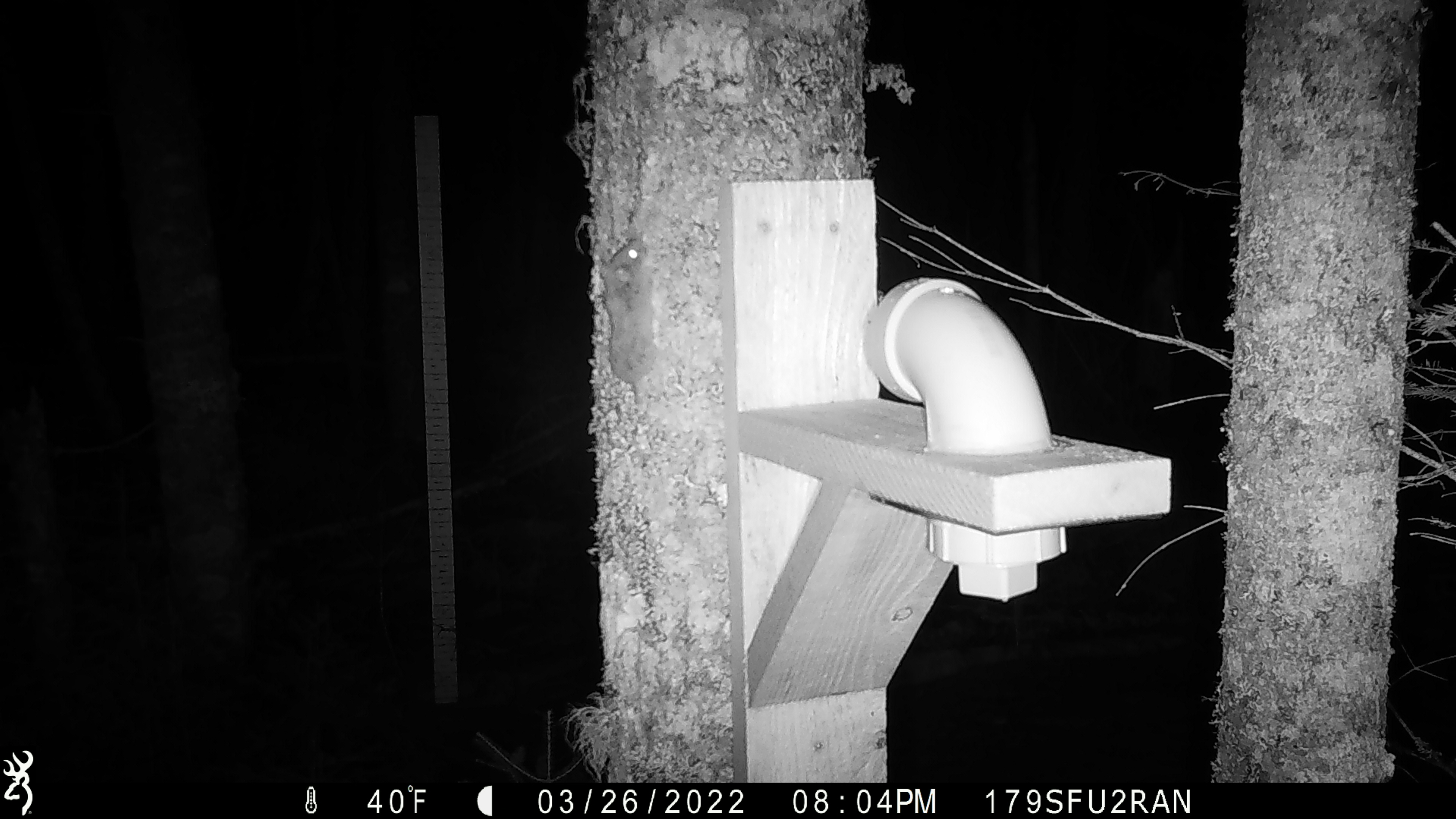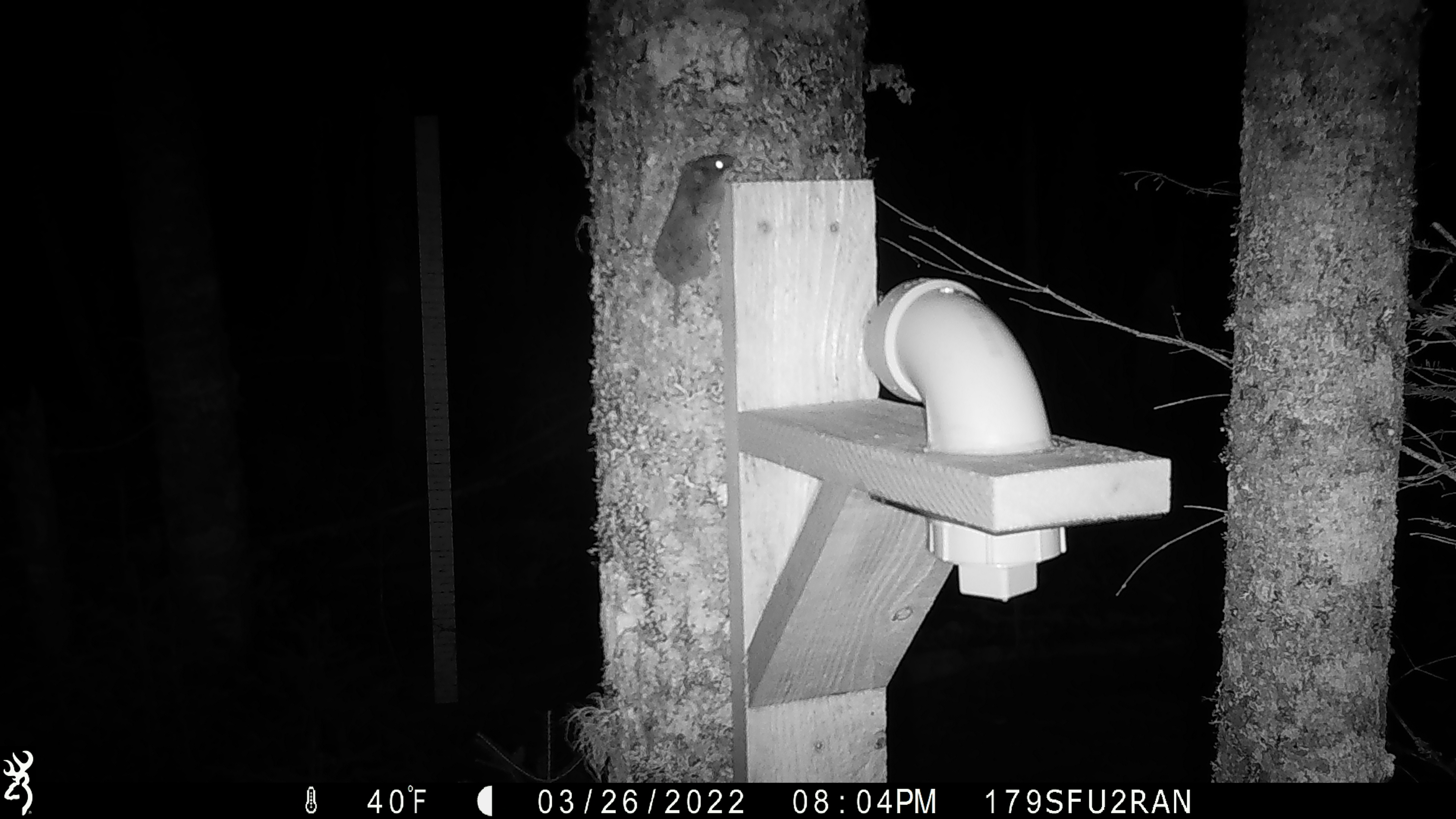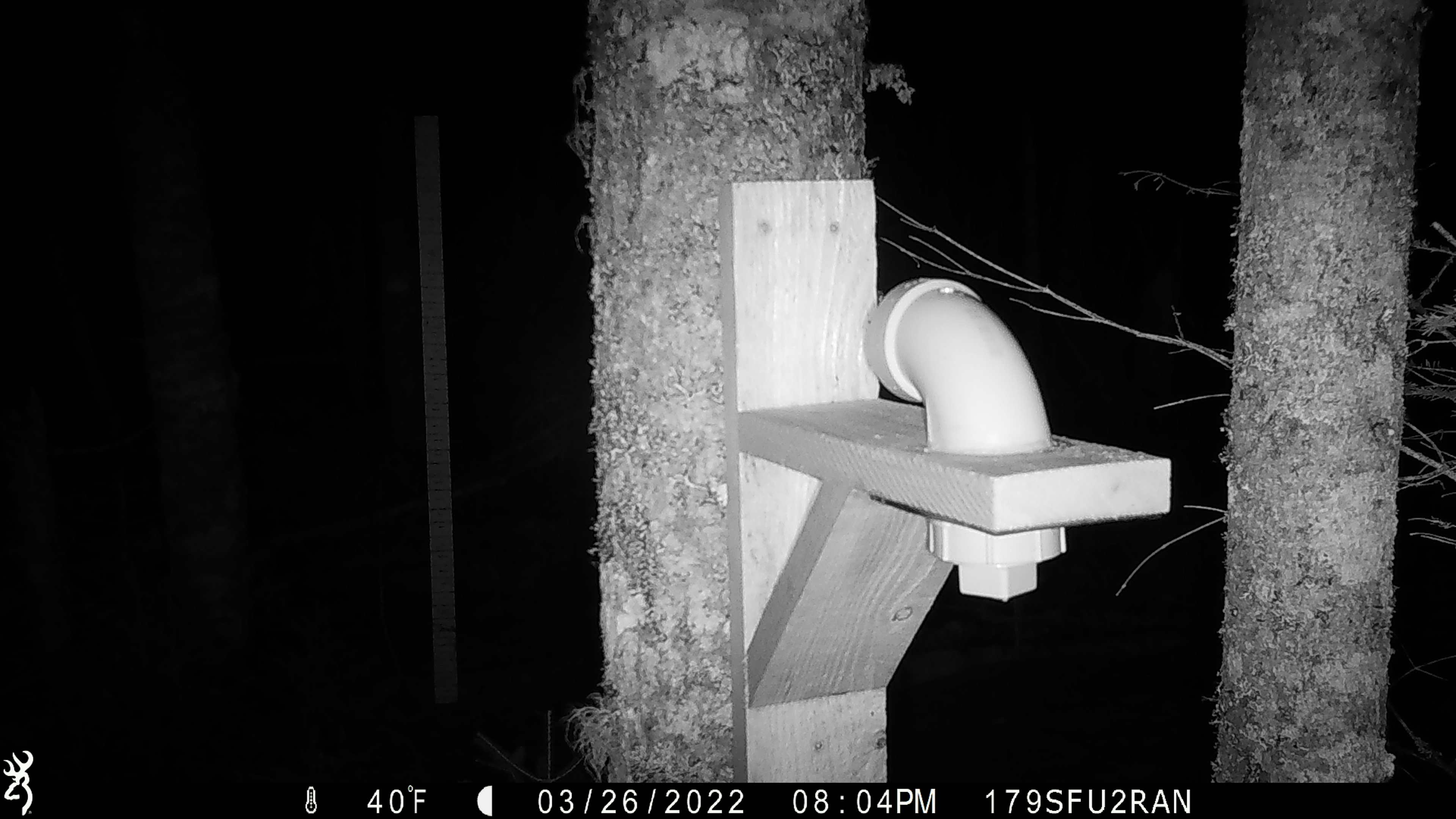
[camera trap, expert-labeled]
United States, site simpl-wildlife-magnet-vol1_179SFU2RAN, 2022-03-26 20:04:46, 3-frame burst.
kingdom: Animalia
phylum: Chordata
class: Mammalia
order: Rodentia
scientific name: Rodentia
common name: mouse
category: mouse sp.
Mouse sp. (mouse) (Rodentia).